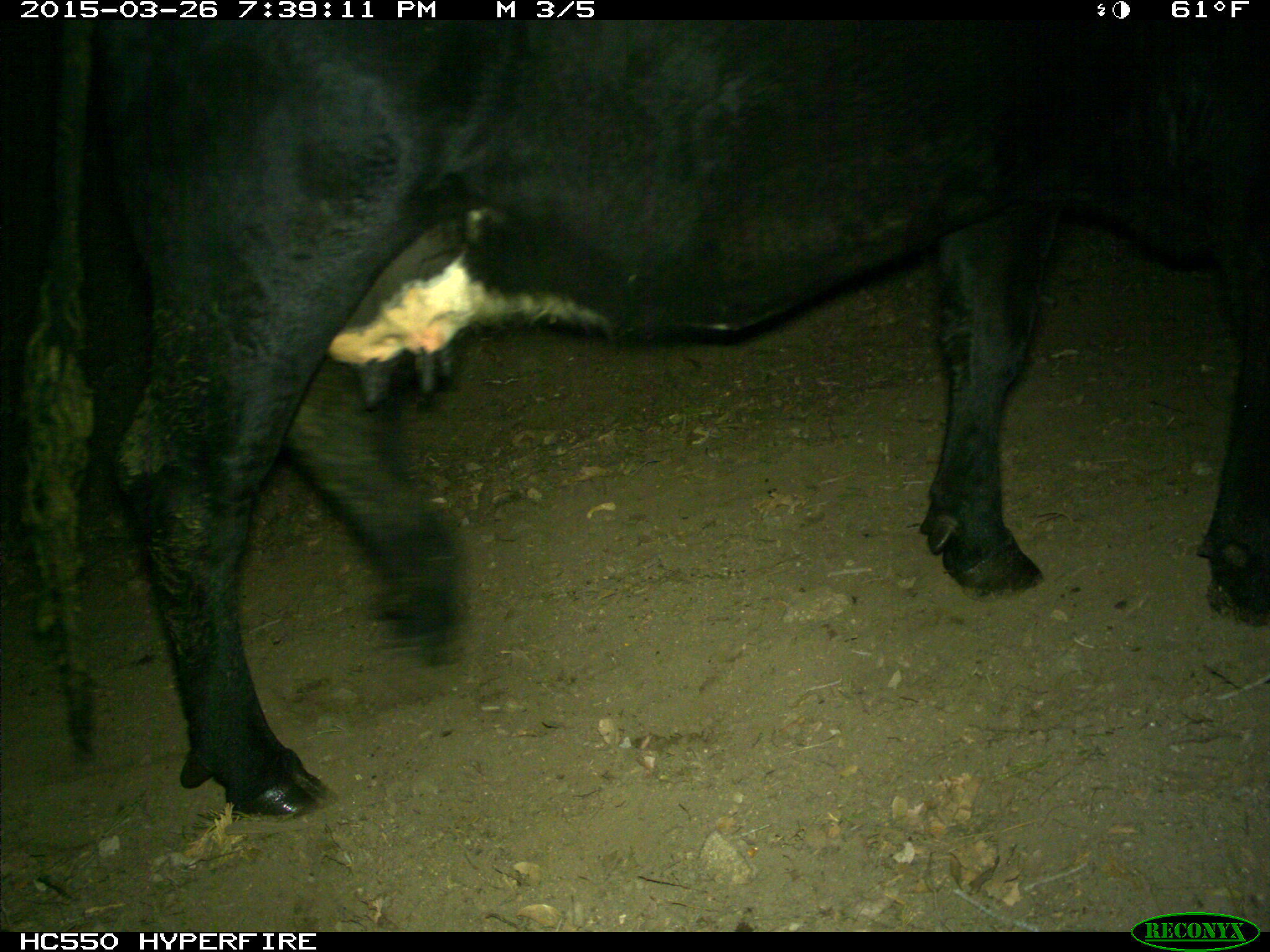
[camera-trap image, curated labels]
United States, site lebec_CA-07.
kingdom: Animalia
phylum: Chordata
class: Mammalia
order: Artiodactyla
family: Bovidae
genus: Bos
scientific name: Bos taurus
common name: domestic cow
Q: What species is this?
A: Bos taurus (domestic cow).